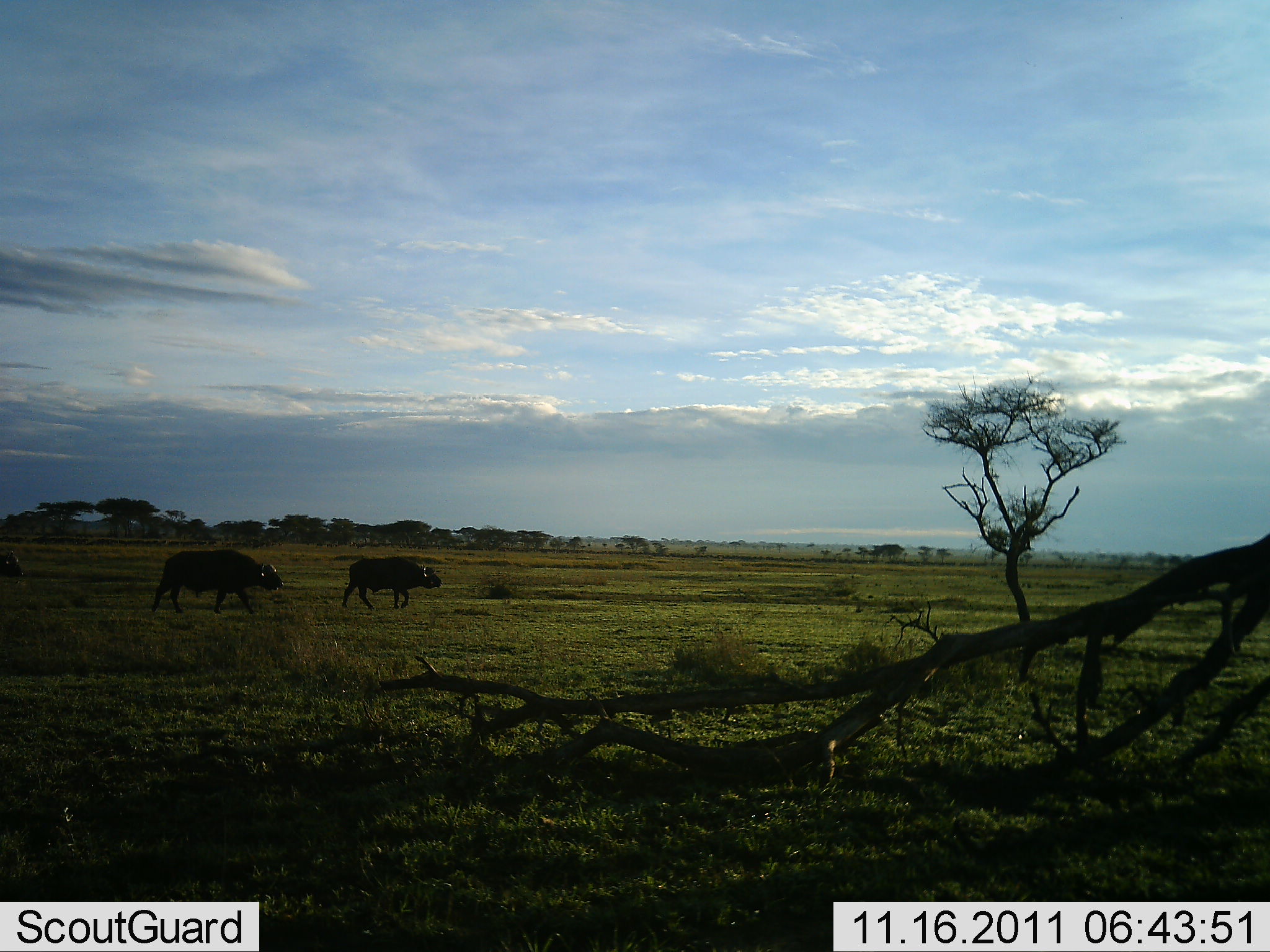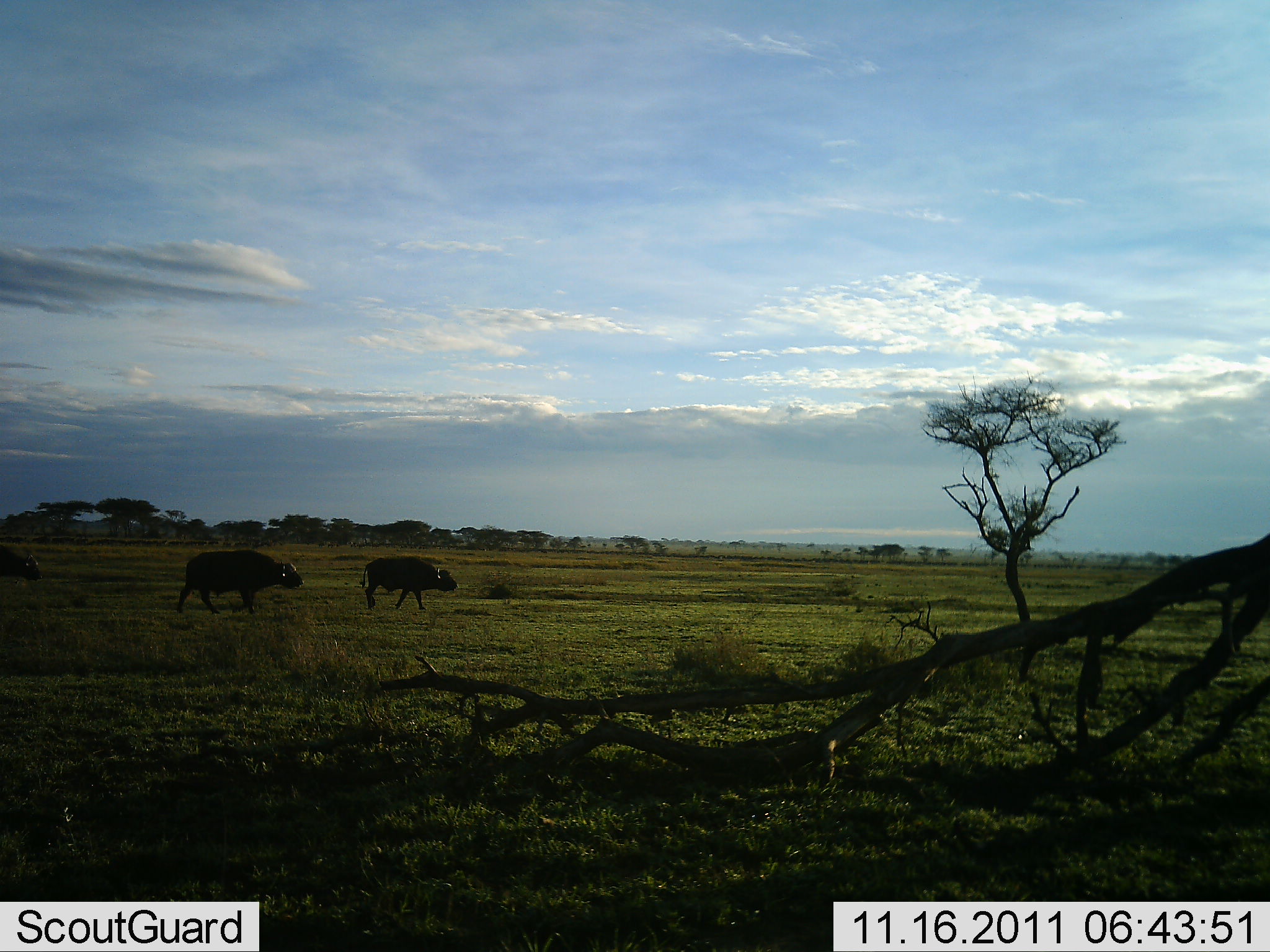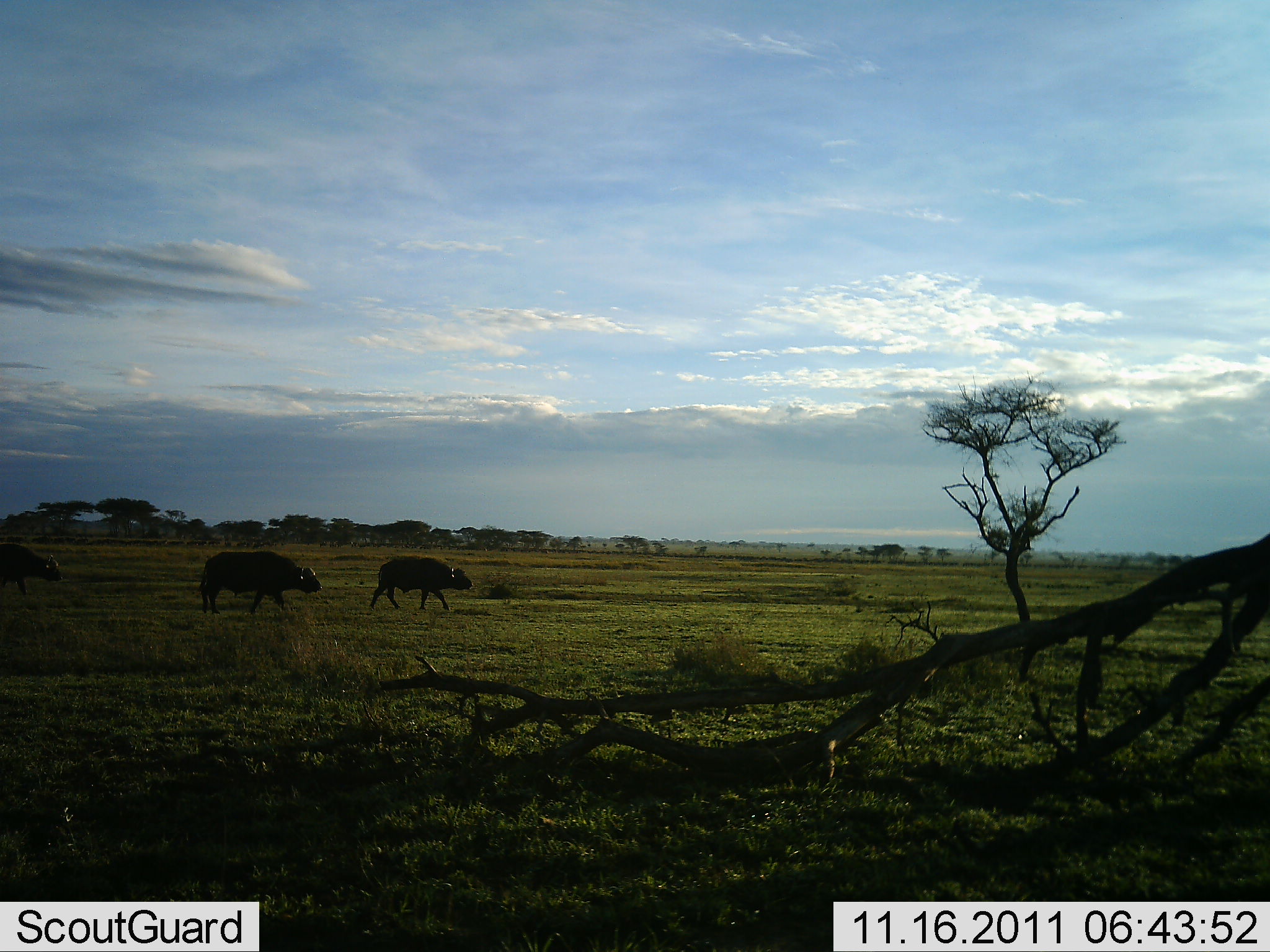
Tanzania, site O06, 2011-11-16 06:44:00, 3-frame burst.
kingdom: Animalia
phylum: Chordata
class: Mammalia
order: Artiodactyla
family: Bovidae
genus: Syncerus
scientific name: Syncerus caffer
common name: cape buffalo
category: buffalo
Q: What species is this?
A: Buffalo (cape buffalo) (Syncerus caffer).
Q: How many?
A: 3.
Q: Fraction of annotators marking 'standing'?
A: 0%.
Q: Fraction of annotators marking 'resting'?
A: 0%.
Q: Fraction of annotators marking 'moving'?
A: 100%.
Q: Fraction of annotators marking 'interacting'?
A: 0%.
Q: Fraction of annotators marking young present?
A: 0%.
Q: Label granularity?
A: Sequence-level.